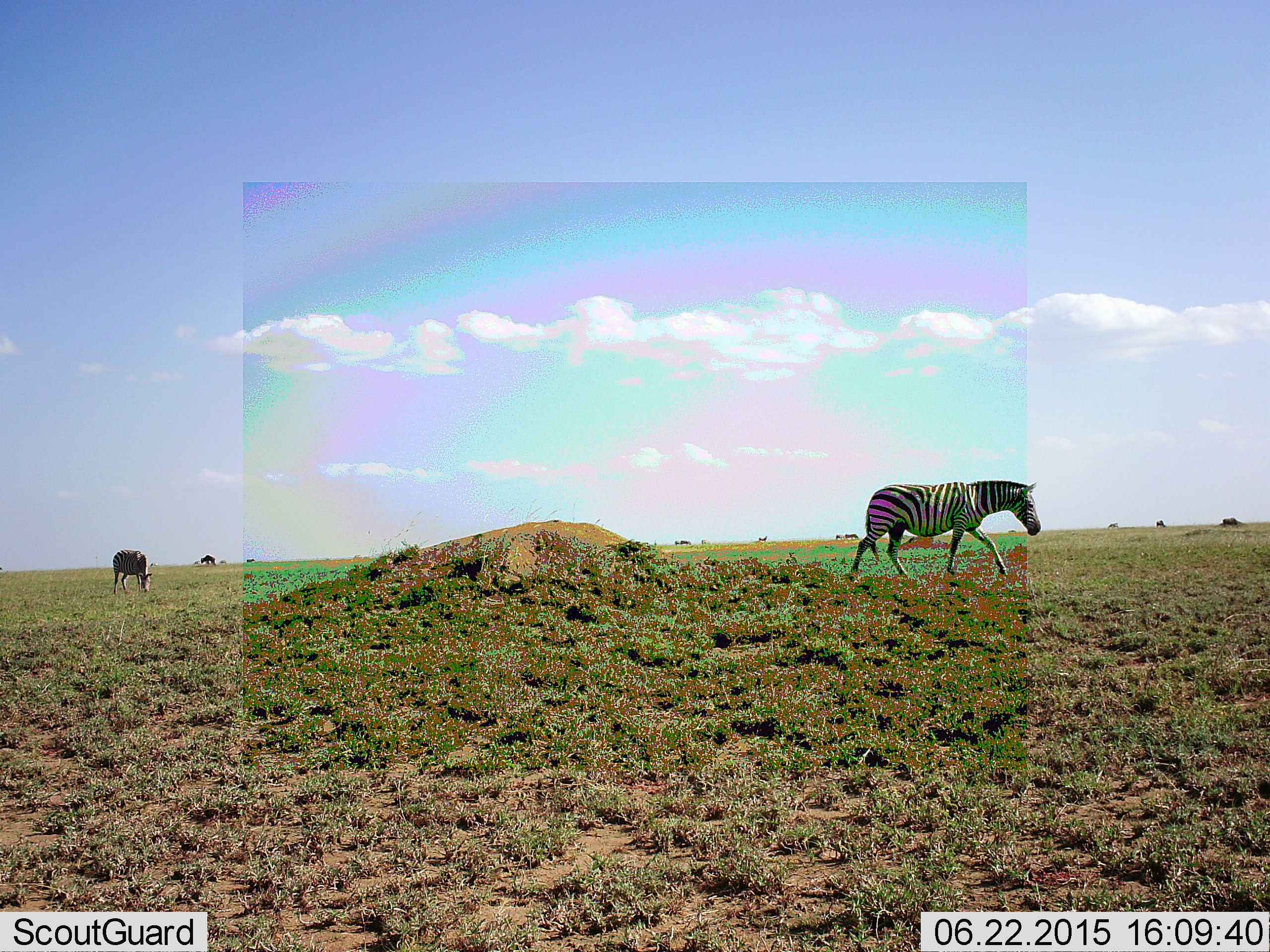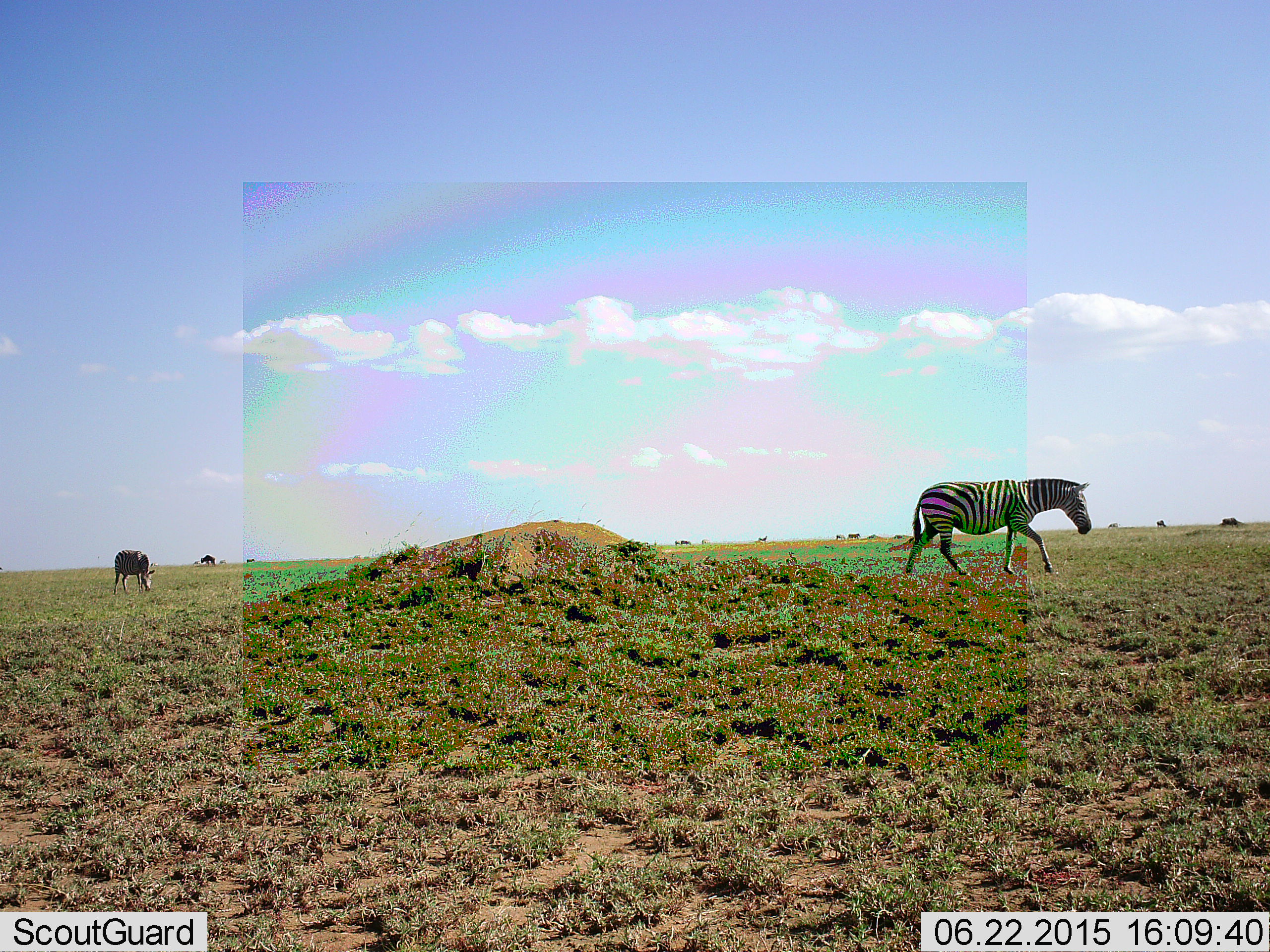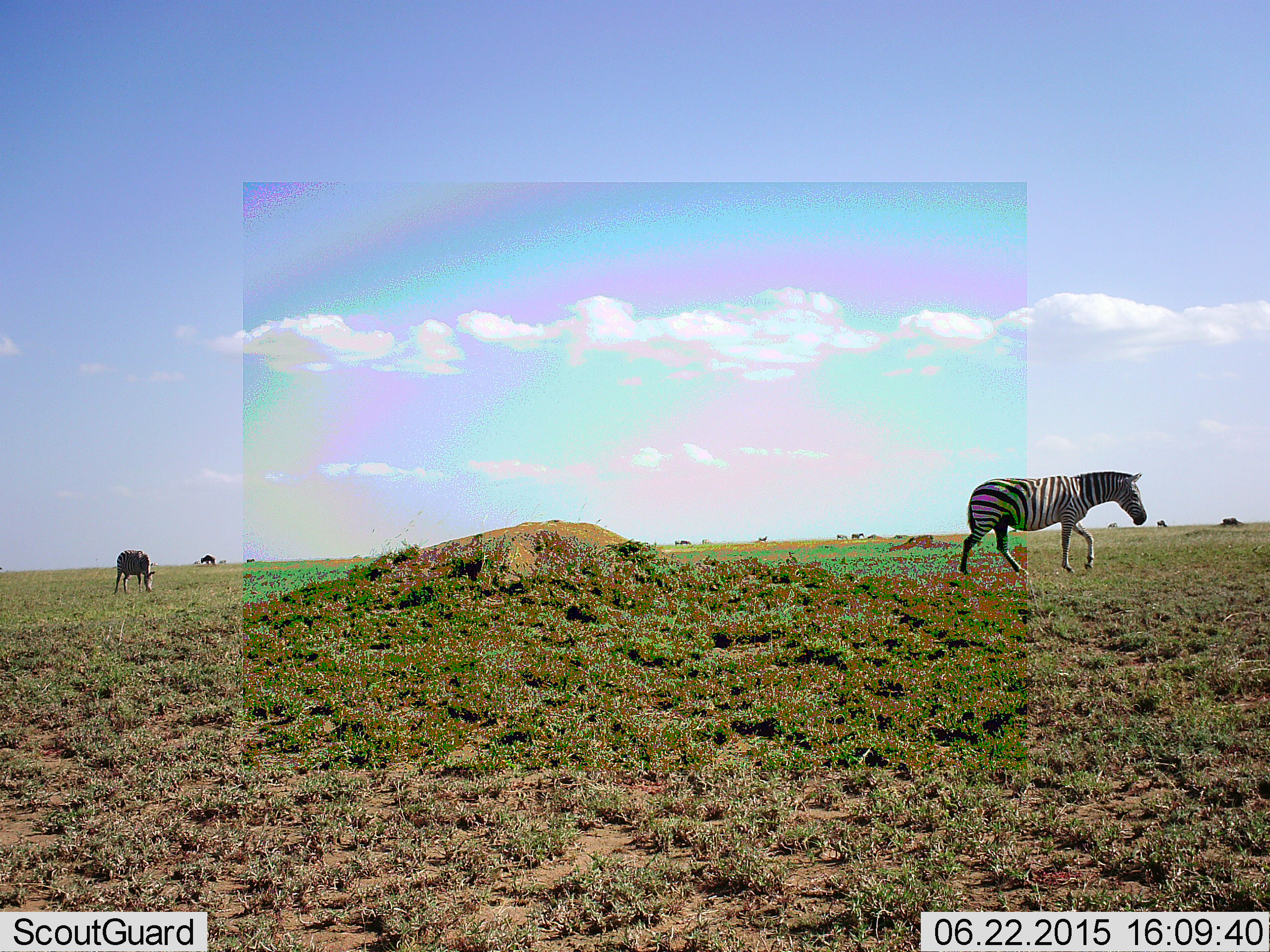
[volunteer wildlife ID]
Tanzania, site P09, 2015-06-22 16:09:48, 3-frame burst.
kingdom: Animalia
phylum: Chordata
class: Mammalia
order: Perissodactyla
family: Equidae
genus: Equus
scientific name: Equus quagga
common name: plains zebra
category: zebra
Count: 2.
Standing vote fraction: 45%.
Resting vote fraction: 0%.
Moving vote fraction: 73%.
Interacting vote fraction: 0%.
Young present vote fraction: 0%.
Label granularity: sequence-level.